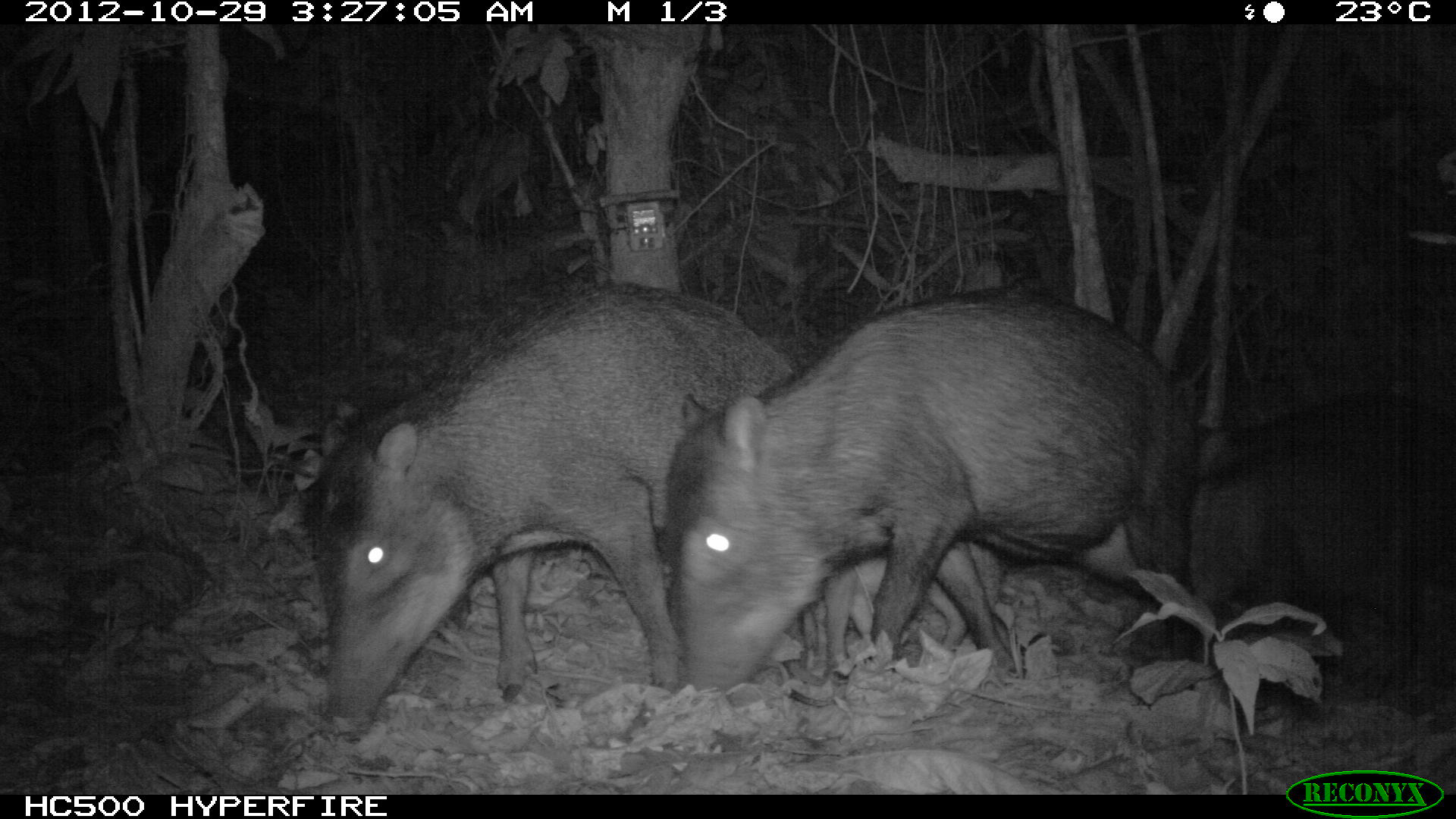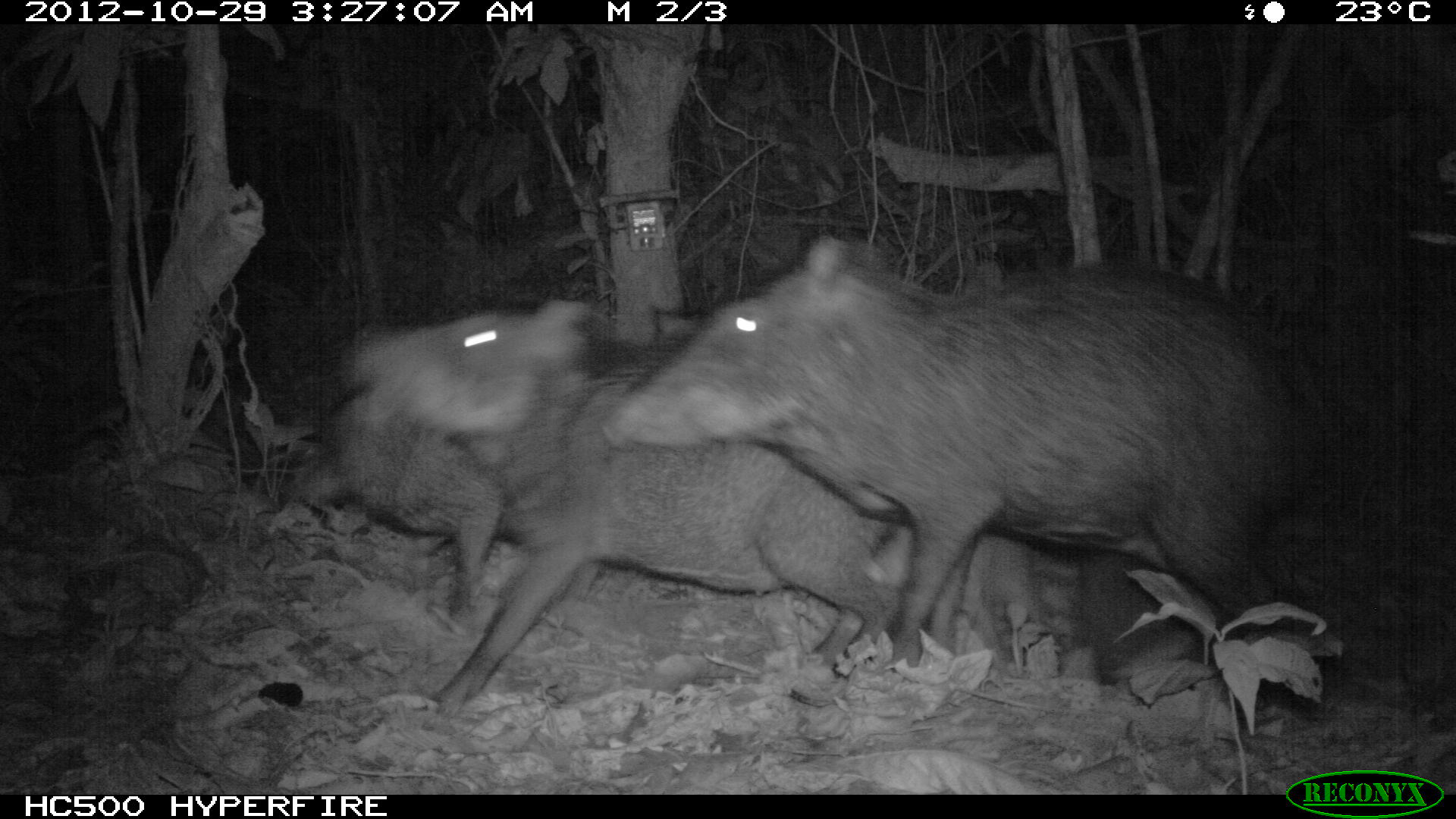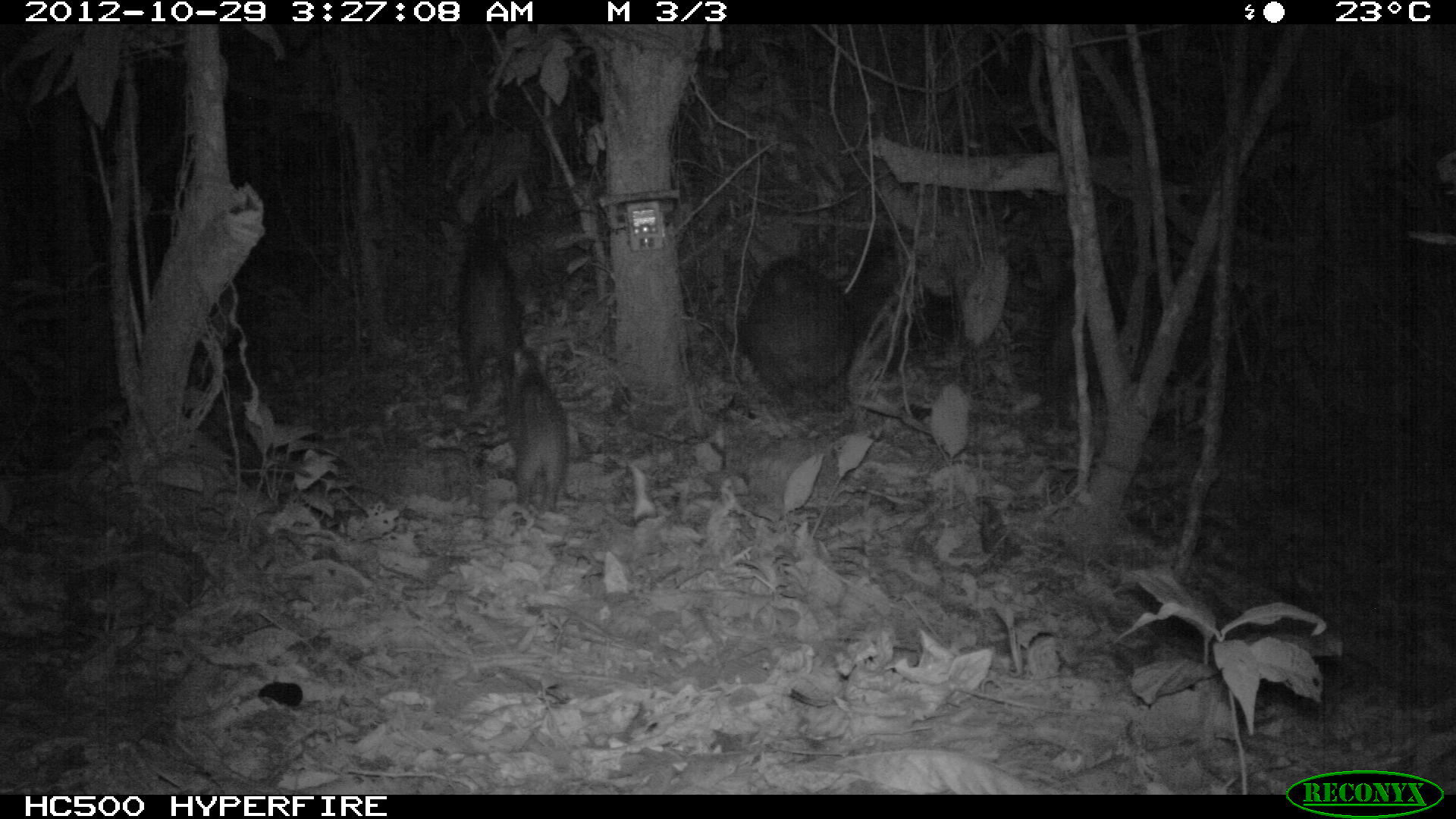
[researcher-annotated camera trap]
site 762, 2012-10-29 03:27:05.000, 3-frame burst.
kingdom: Animalia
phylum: Chordata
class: Mammalia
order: Artiodactyla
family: Tayassuidae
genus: Tayassu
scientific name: Tayassu pecari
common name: white-lipped peccary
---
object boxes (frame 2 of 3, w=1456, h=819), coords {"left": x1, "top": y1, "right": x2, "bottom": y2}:
tayassu pecari: {"left": 598, "top": 236, "right": 1332, "bottom": 717}; {"left": 344, "top": 295, "right": 904, "bottom": 717}; {"left": 290, "top": 386, "right": 521, "bottom": 614}; {"left": 803, "top": 513, "right": 1056, "bottom": 680}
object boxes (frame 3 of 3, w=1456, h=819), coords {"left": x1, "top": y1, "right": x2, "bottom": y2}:
tayassu pecari: {"left": 741, "top": 255, "right": 856, "bottom": 417}; {"left": 454, "top": 220, "right": 521, "bottom": 407}; {"left": 500, "top": 342, "right": 569, "bottom": 519}